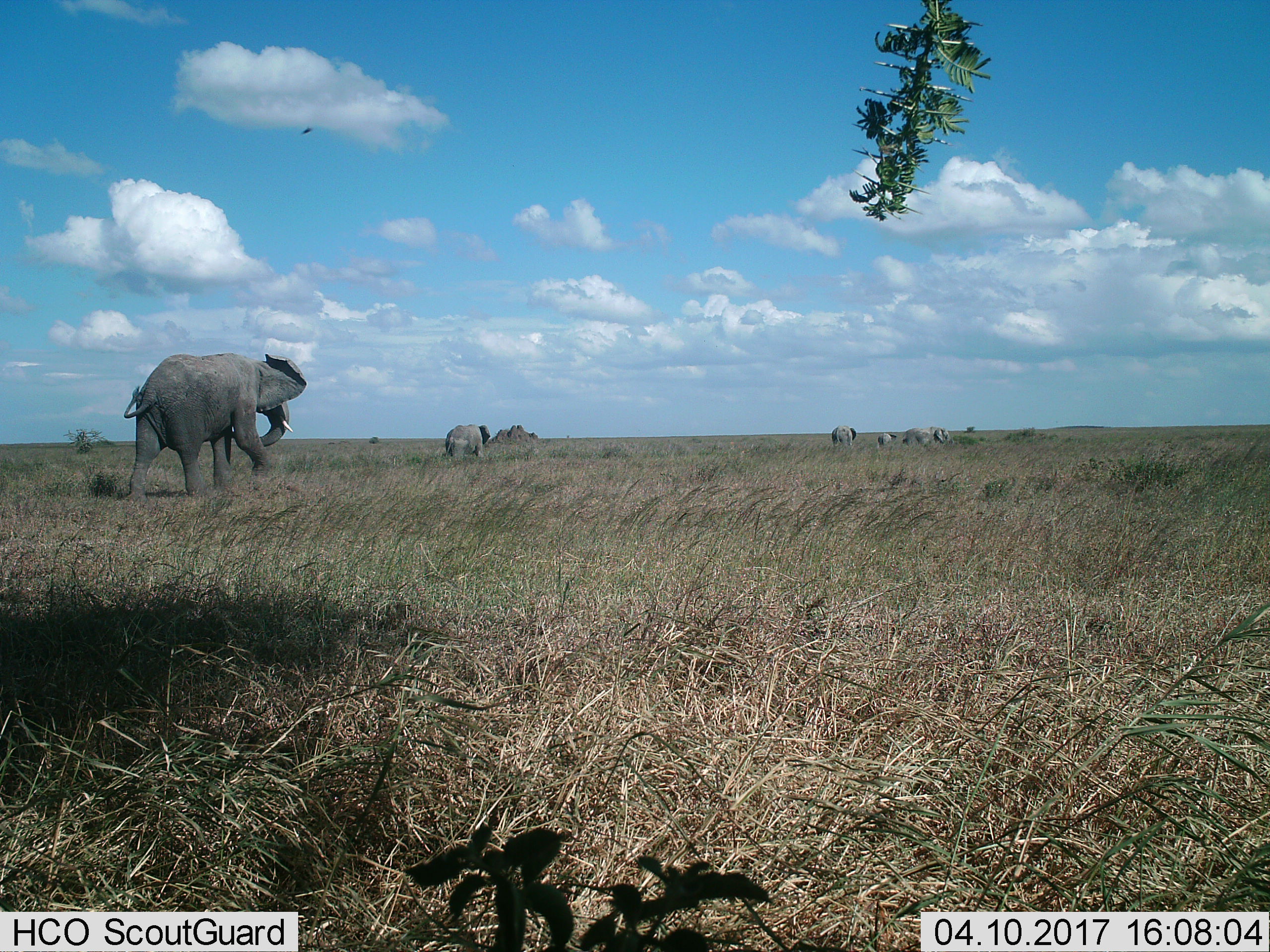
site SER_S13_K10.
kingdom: Animalia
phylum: Chordata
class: Mammalia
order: Proboscidea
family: Elephantidae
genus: Loxodonta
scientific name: Loxodonta africana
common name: african bush elephant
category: elephant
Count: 5.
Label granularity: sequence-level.